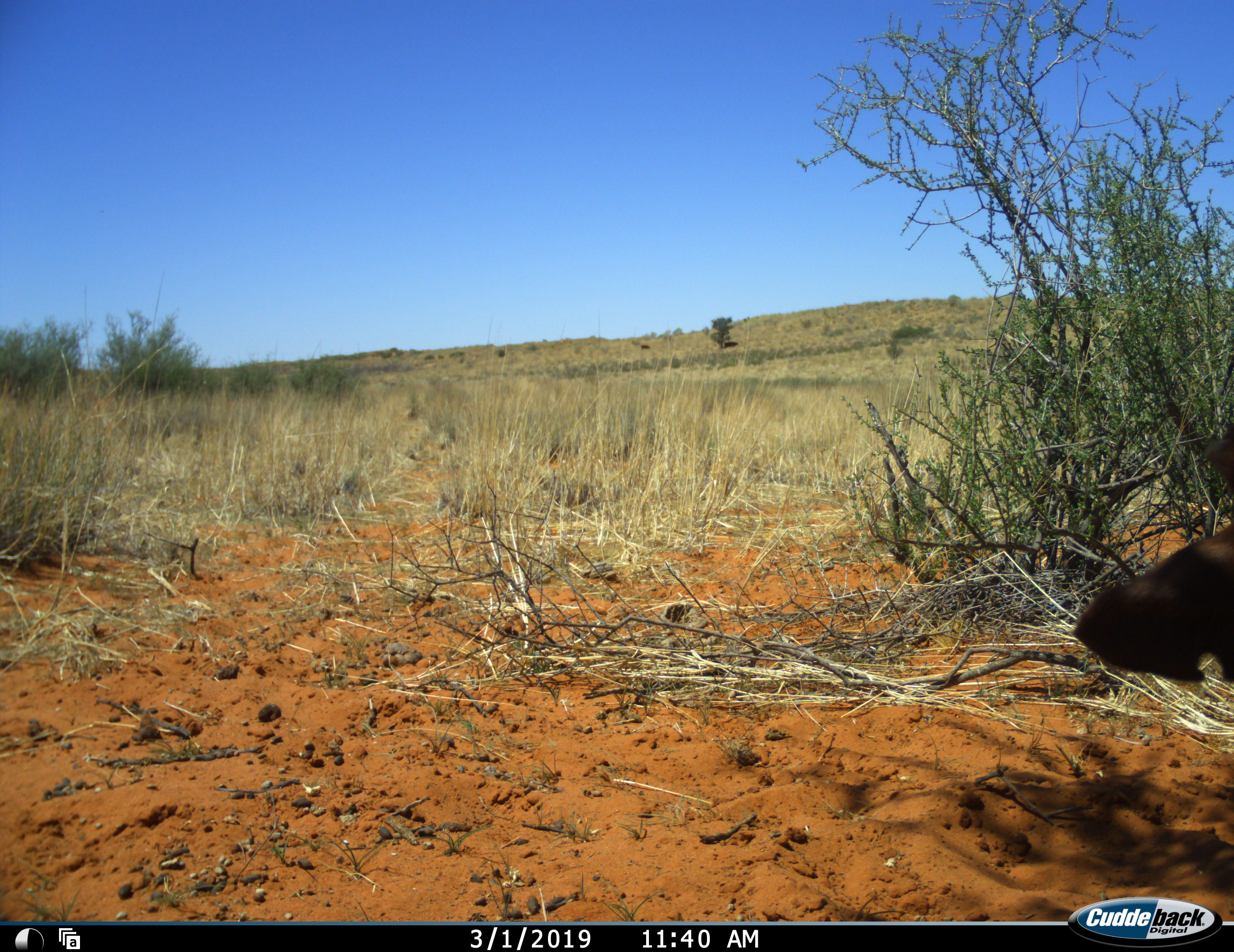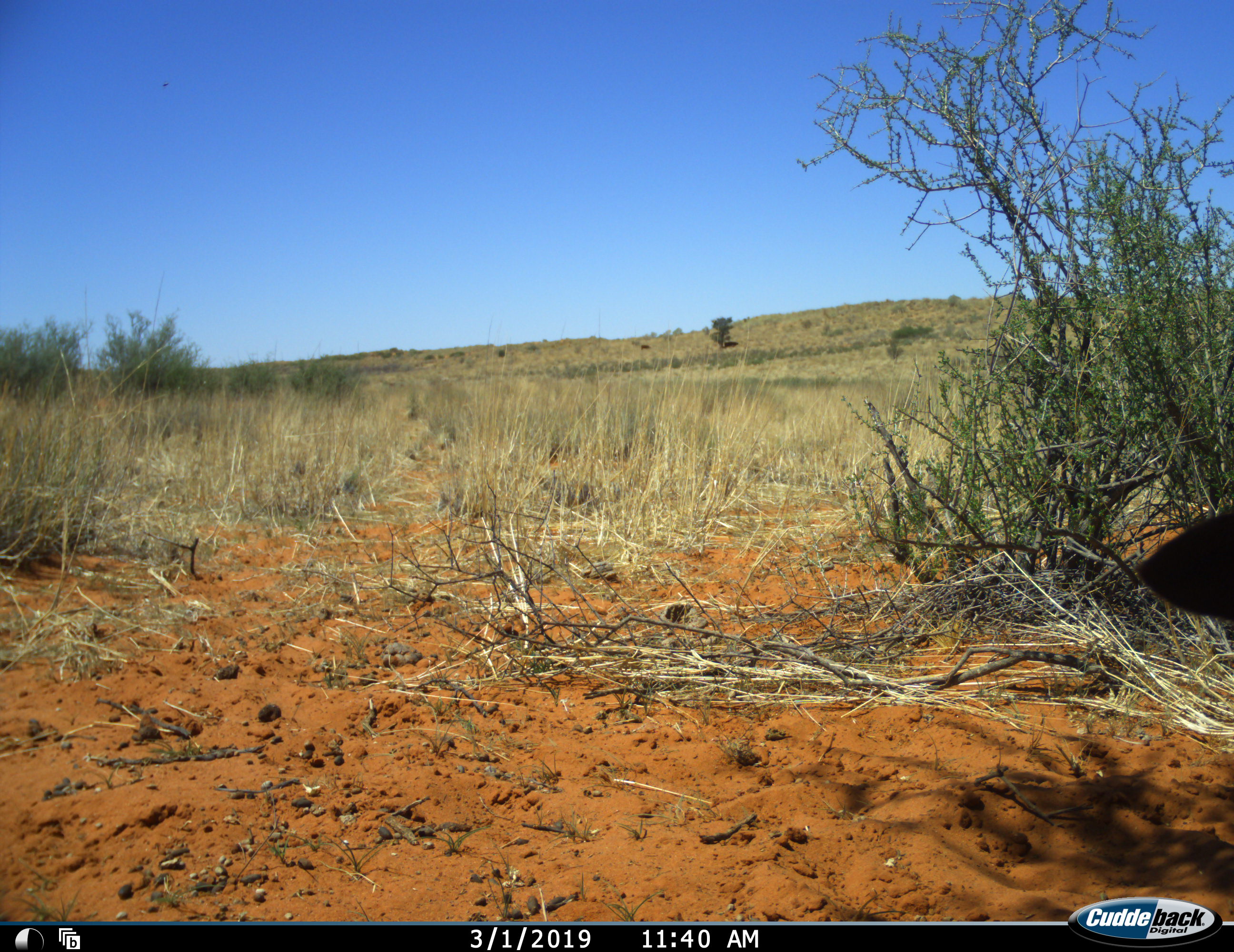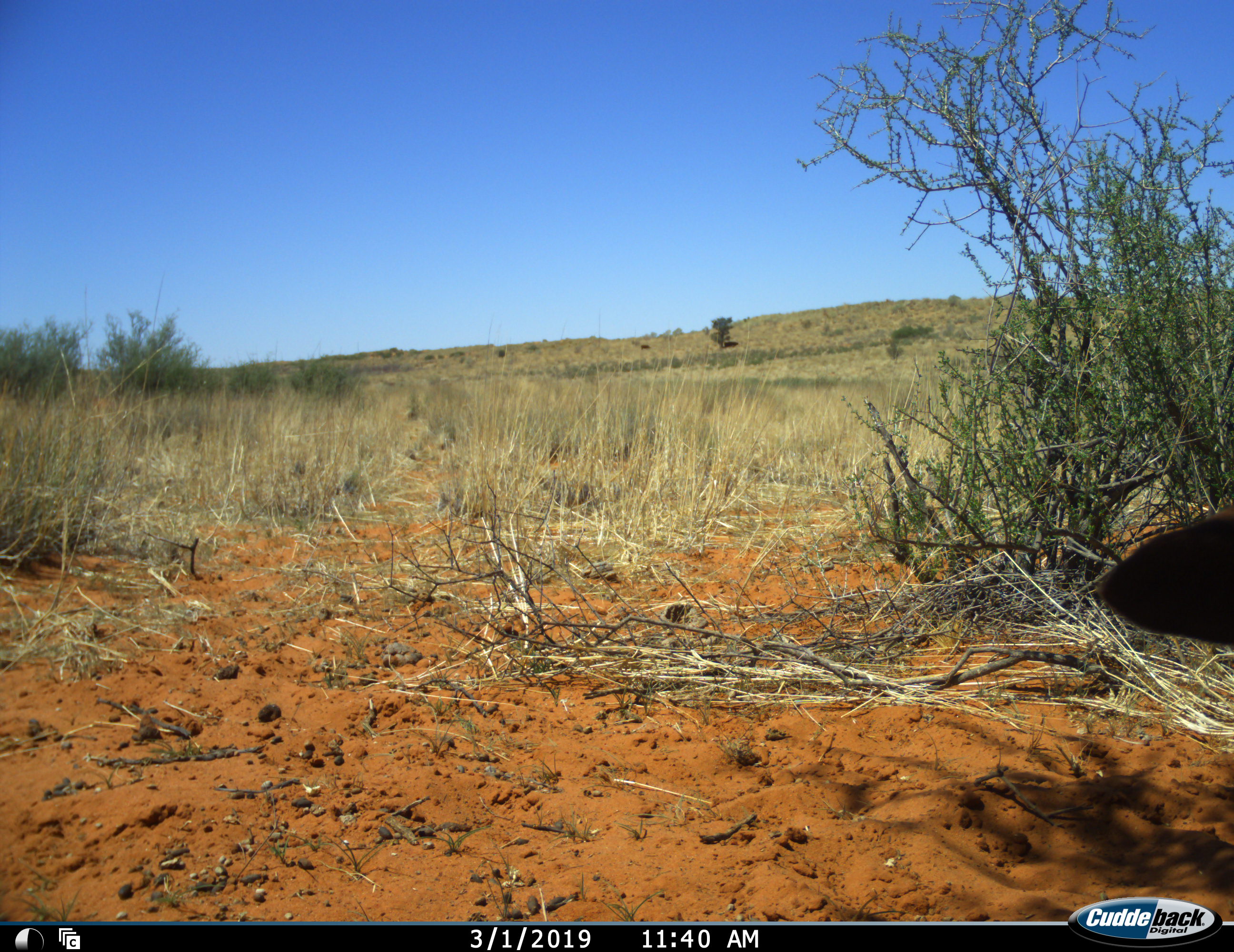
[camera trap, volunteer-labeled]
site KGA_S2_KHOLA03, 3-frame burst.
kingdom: Animalia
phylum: Chordata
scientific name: Vertebrata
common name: domestic animal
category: domesticanimal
Domesticanimal (domestic animal) (Vertebrata), count 1. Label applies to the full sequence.